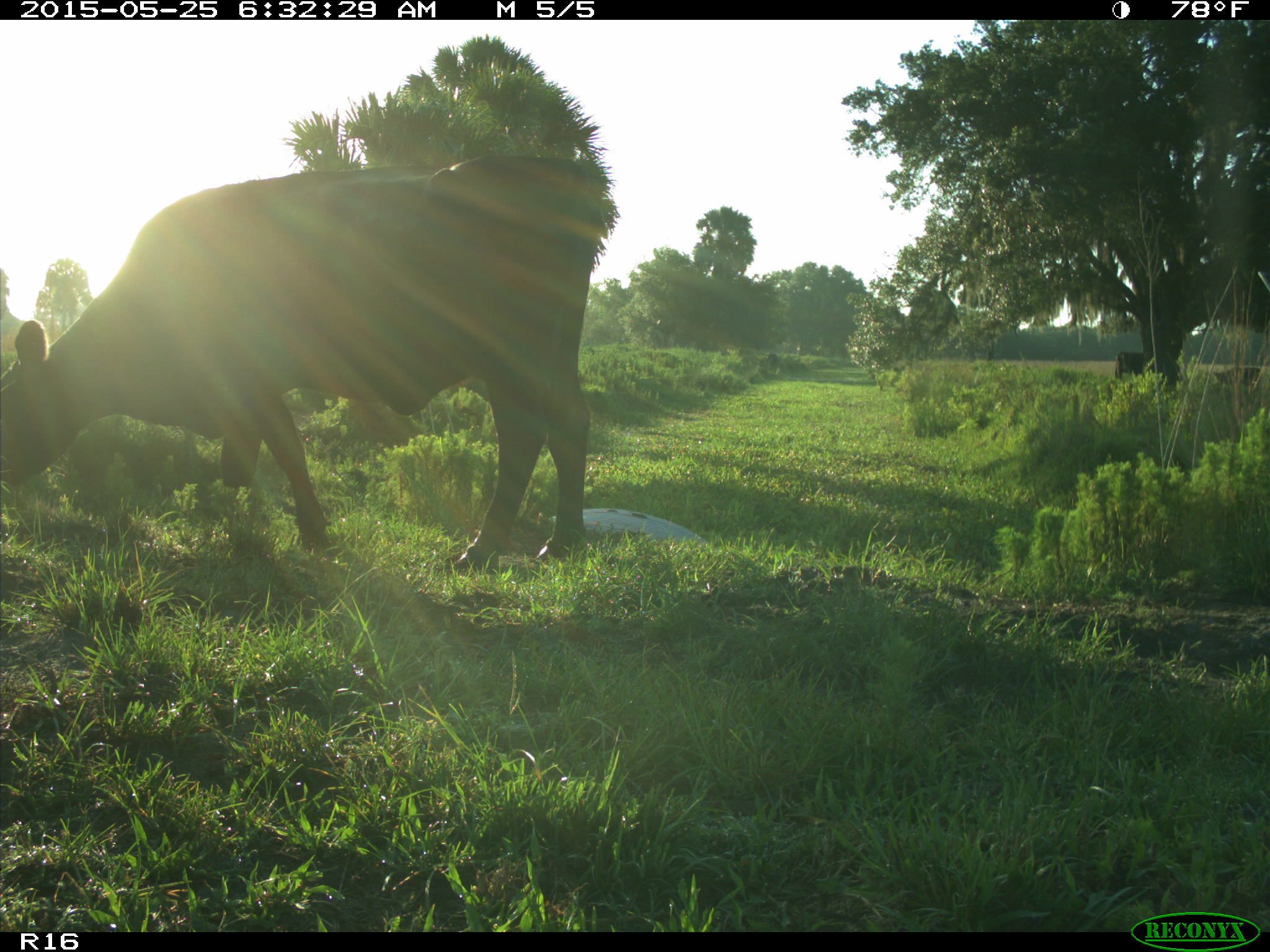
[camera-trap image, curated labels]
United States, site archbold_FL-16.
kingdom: Animalia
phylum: Chordata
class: Mammalia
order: Artiodactyla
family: Bovidae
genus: Bos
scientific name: Bos taurus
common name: domestic cow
Bos taurus (domestic cow).